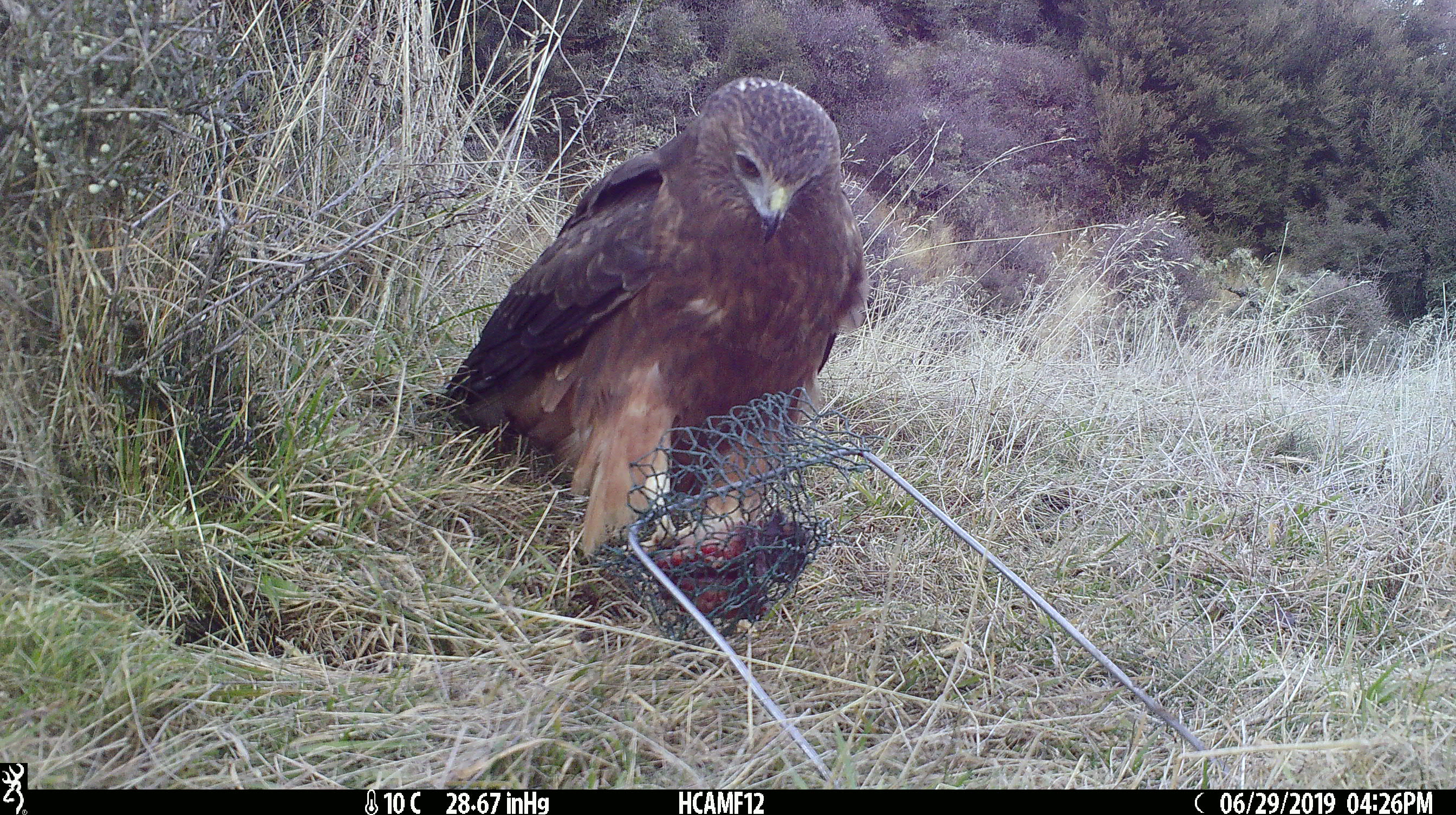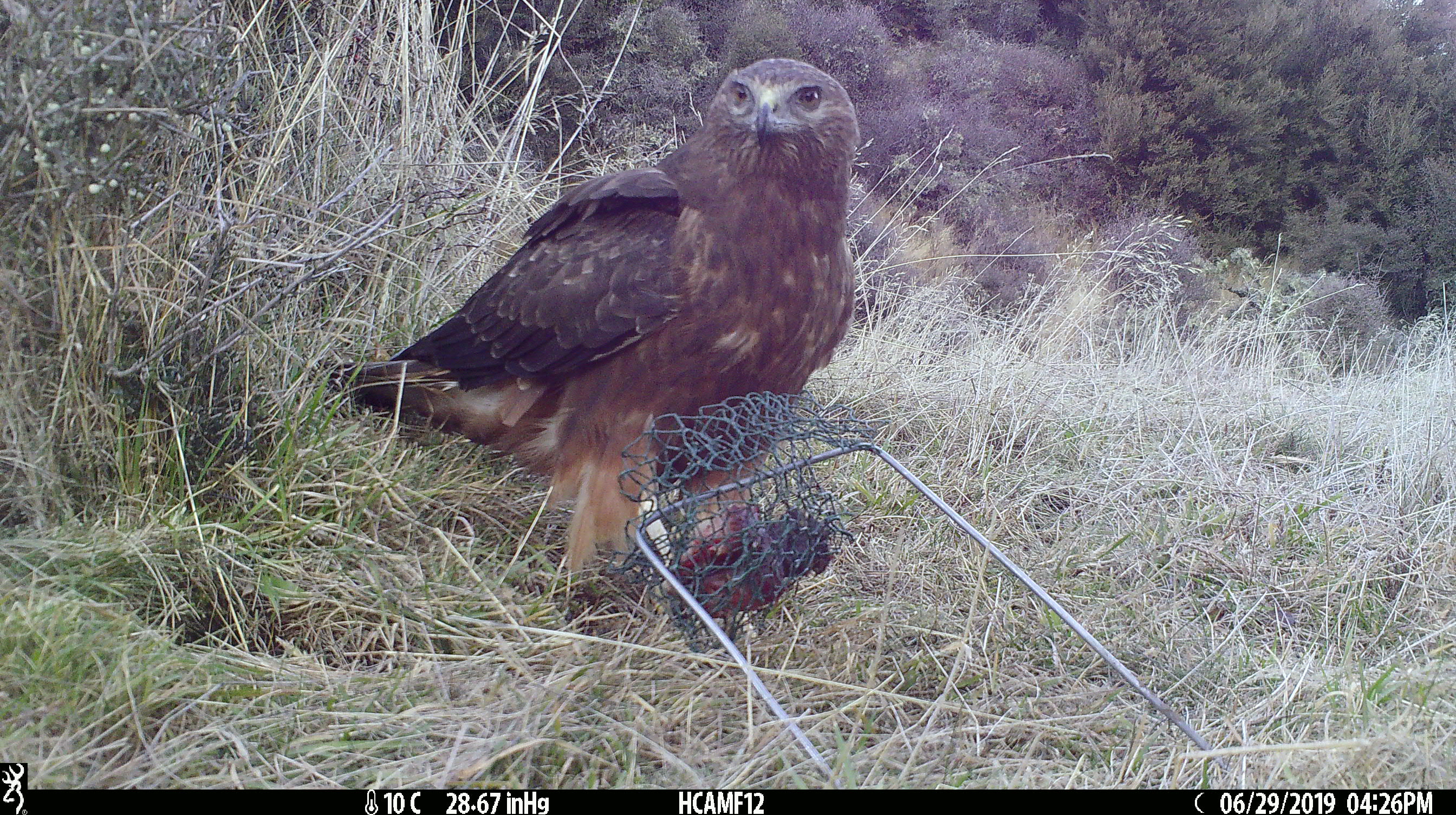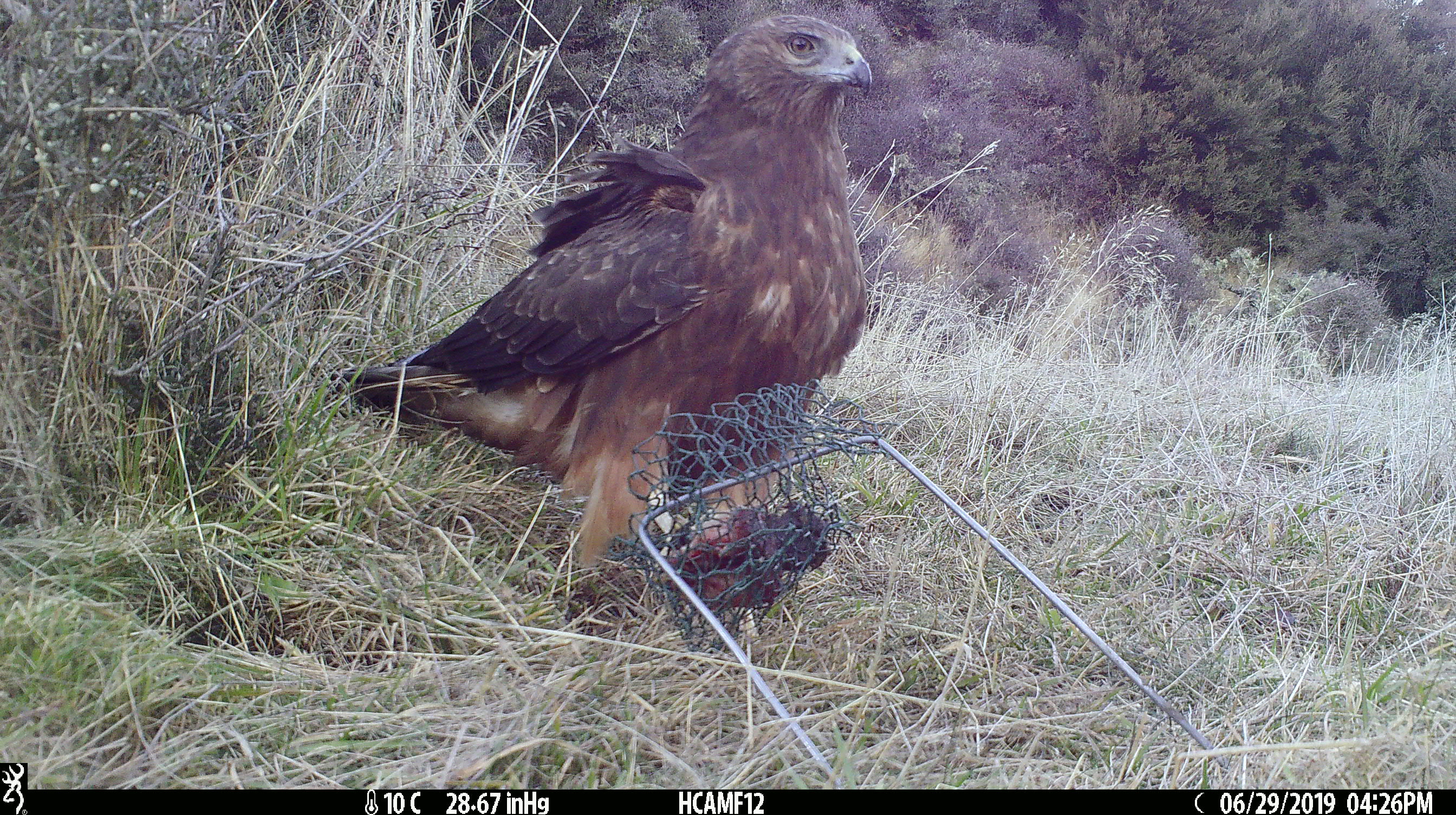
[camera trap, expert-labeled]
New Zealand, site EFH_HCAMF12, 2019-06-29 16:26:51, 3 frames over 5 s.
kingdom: Animalia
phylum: Chordata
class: Aves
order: Accipitriformes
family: Accipitridae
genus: Circus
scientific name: Circus approximans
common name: swamp harrier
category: harrier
Harrier (swamp harrier) (Circus approximans).